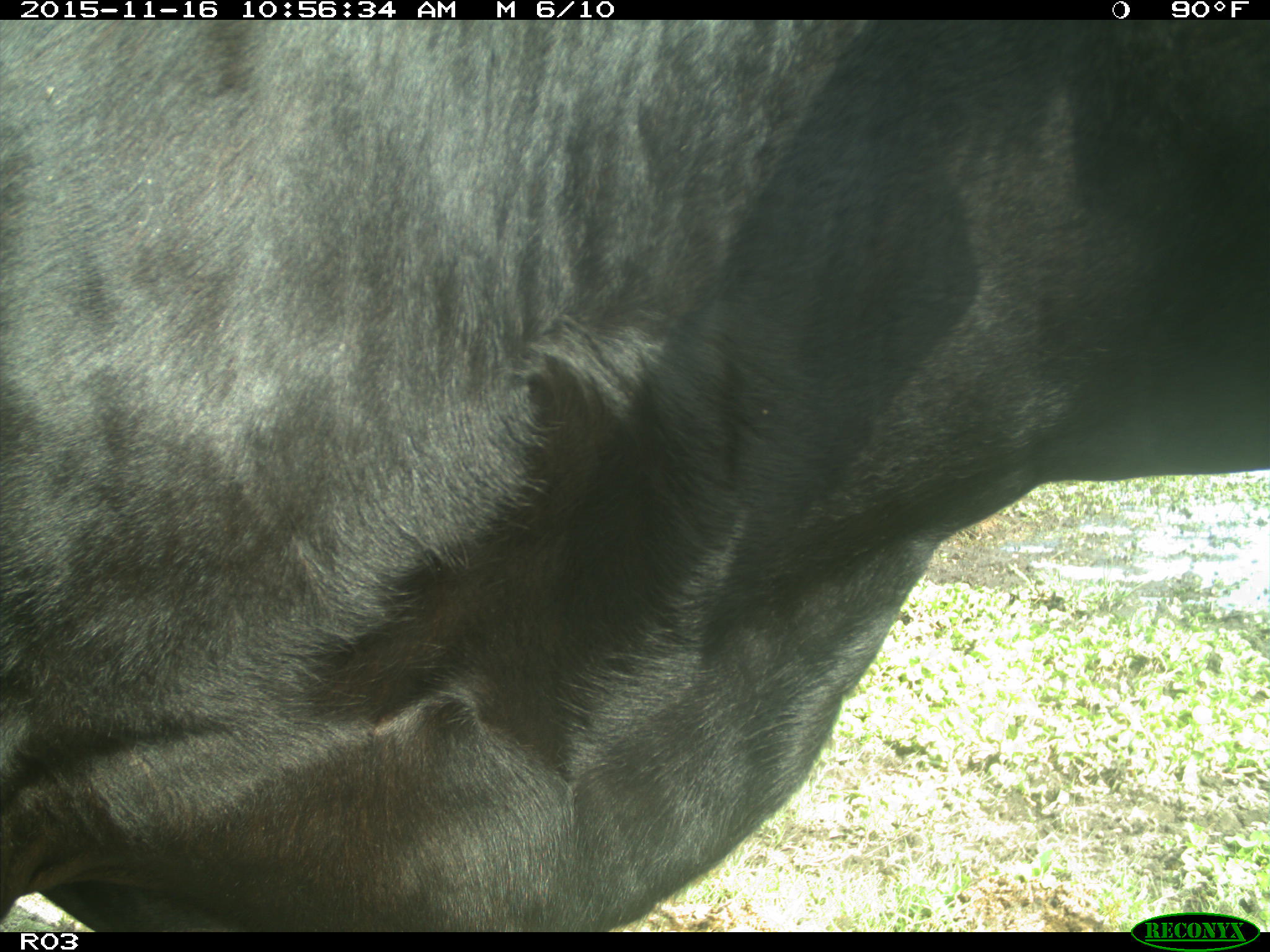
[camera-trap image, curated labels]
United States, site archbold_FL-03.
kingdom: Animalia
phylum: Chordata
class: Mammalia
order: Artiodactyla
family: Bovidae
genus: Bos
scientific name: Bos taurus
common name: domestic cow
Bos taurus (domestic cow).